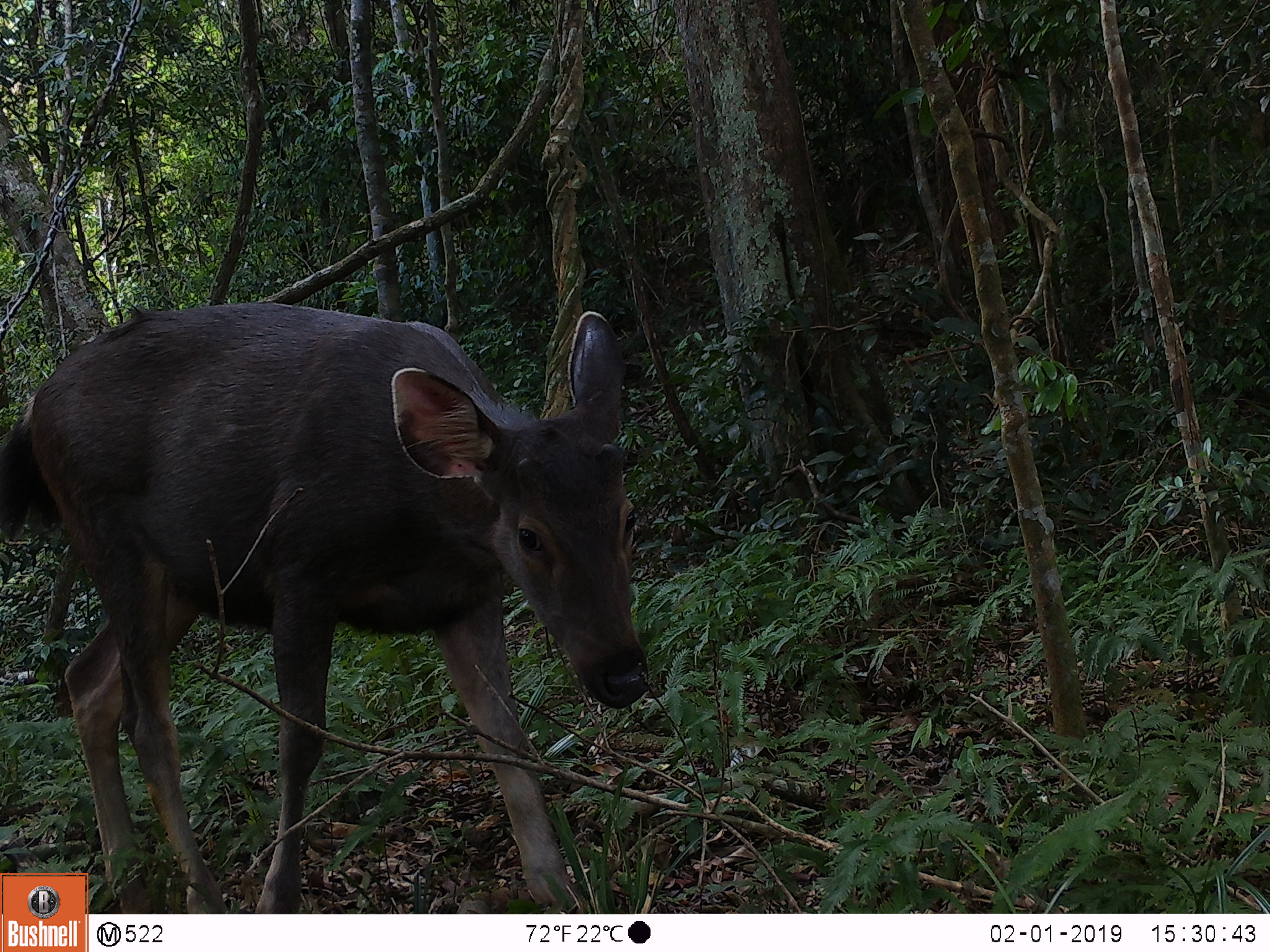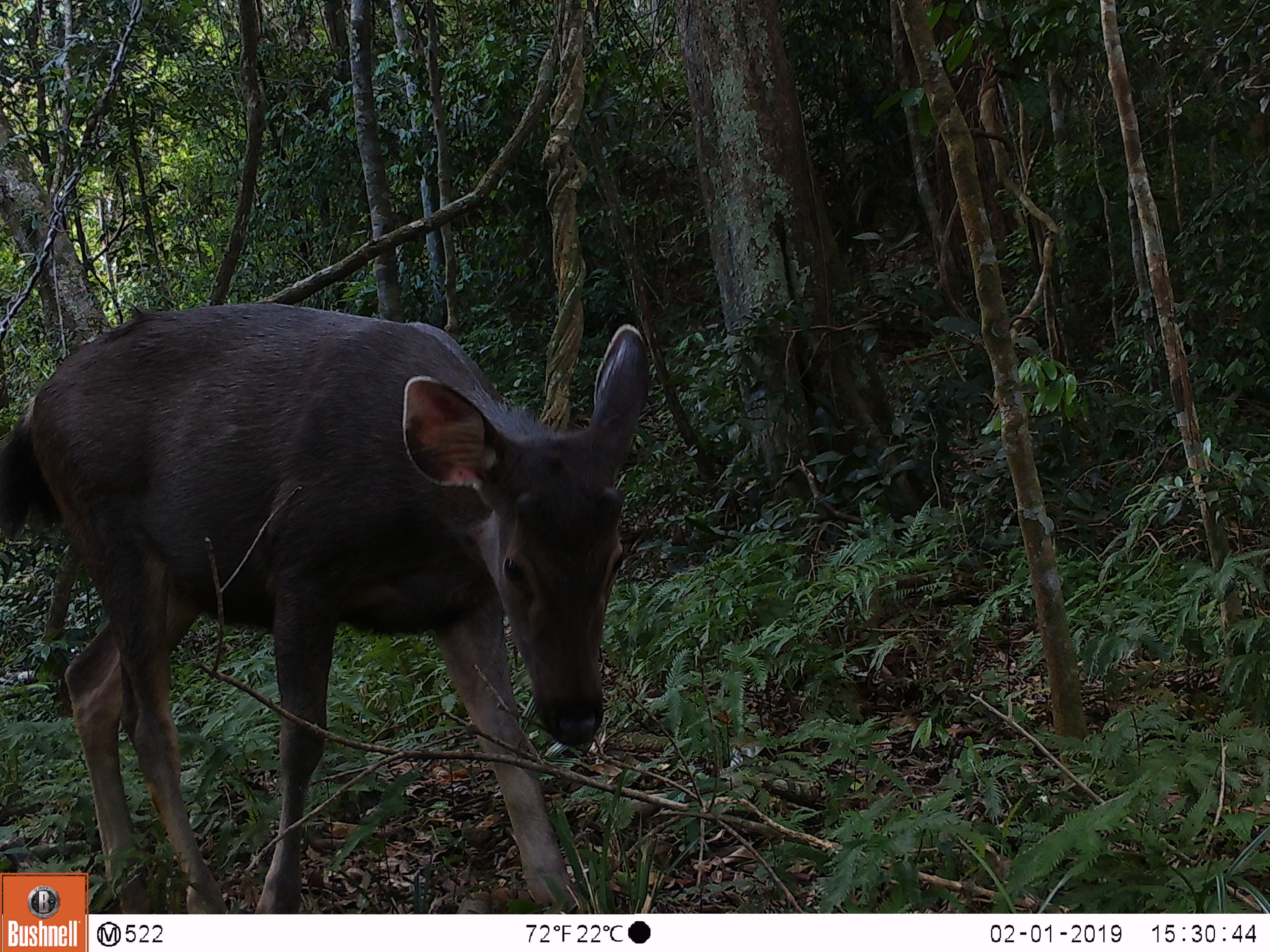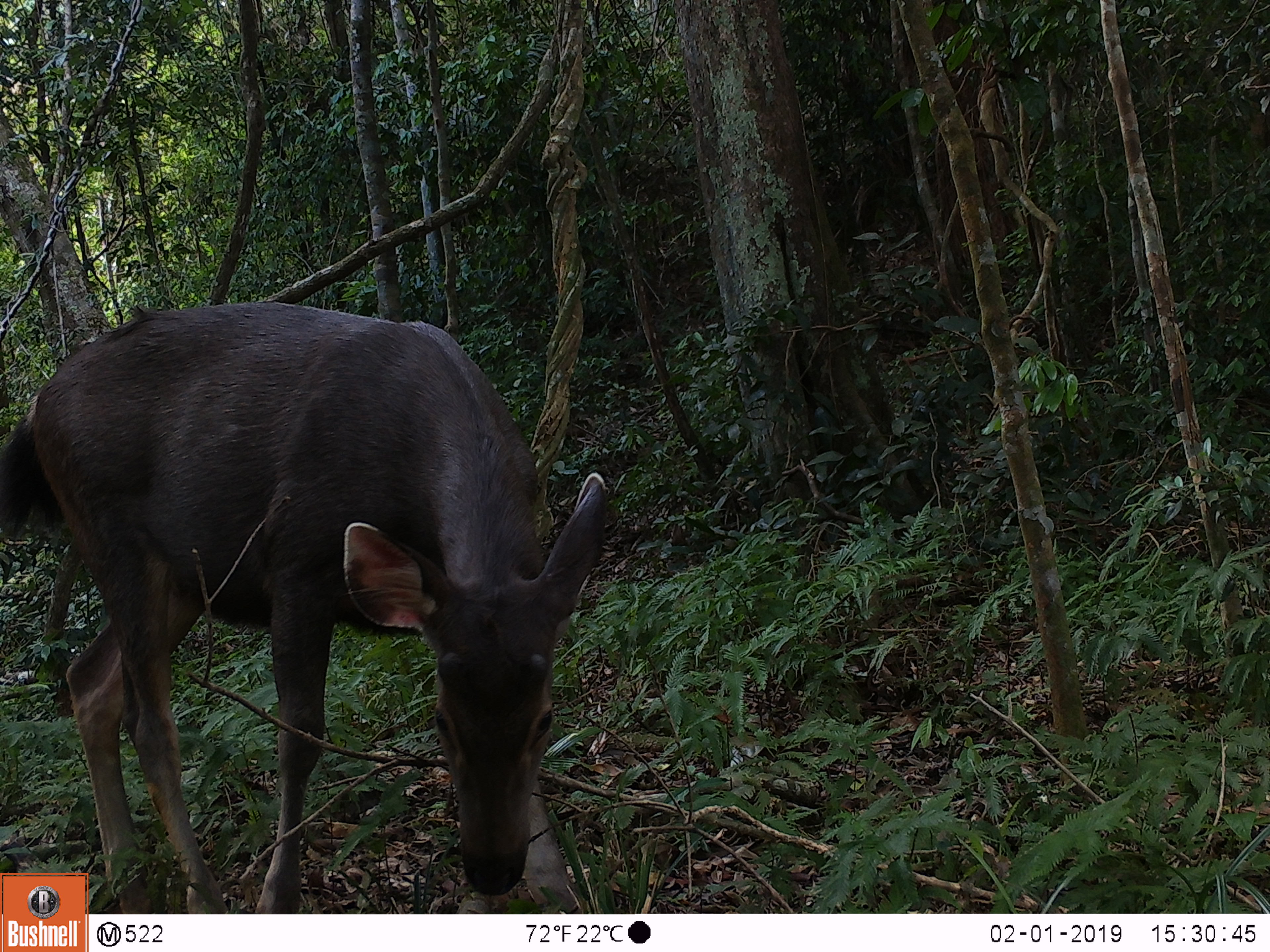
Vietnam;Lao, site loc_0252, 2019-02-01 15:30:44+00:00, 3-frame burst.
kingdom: Animalia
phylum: Chordata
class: Mammalia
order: Artiodactyla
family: Cervidae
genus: Rusa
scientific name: Rusa unicolor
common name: sambar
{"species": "sambar (Rusa unicolor)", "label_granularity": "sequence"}